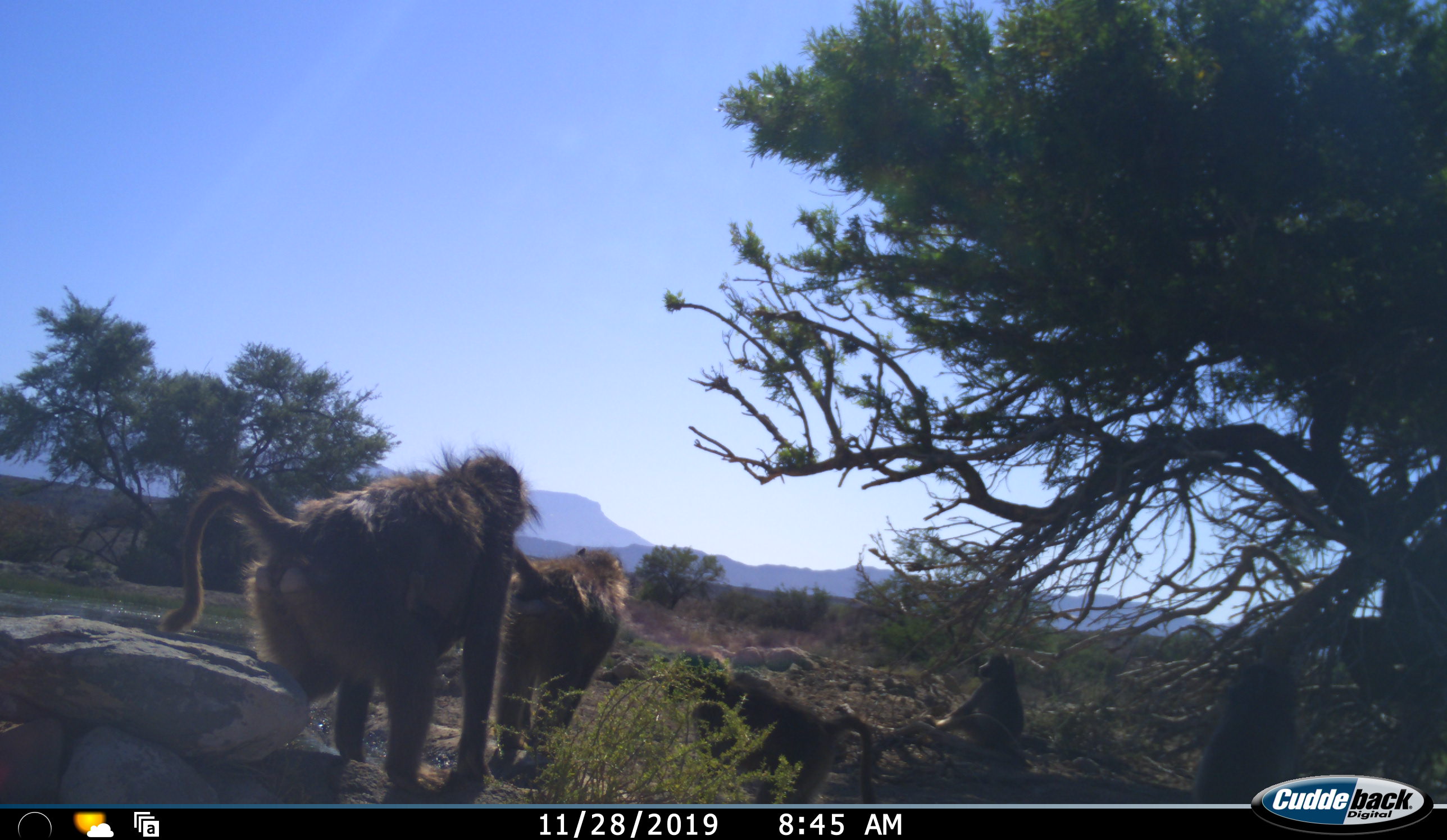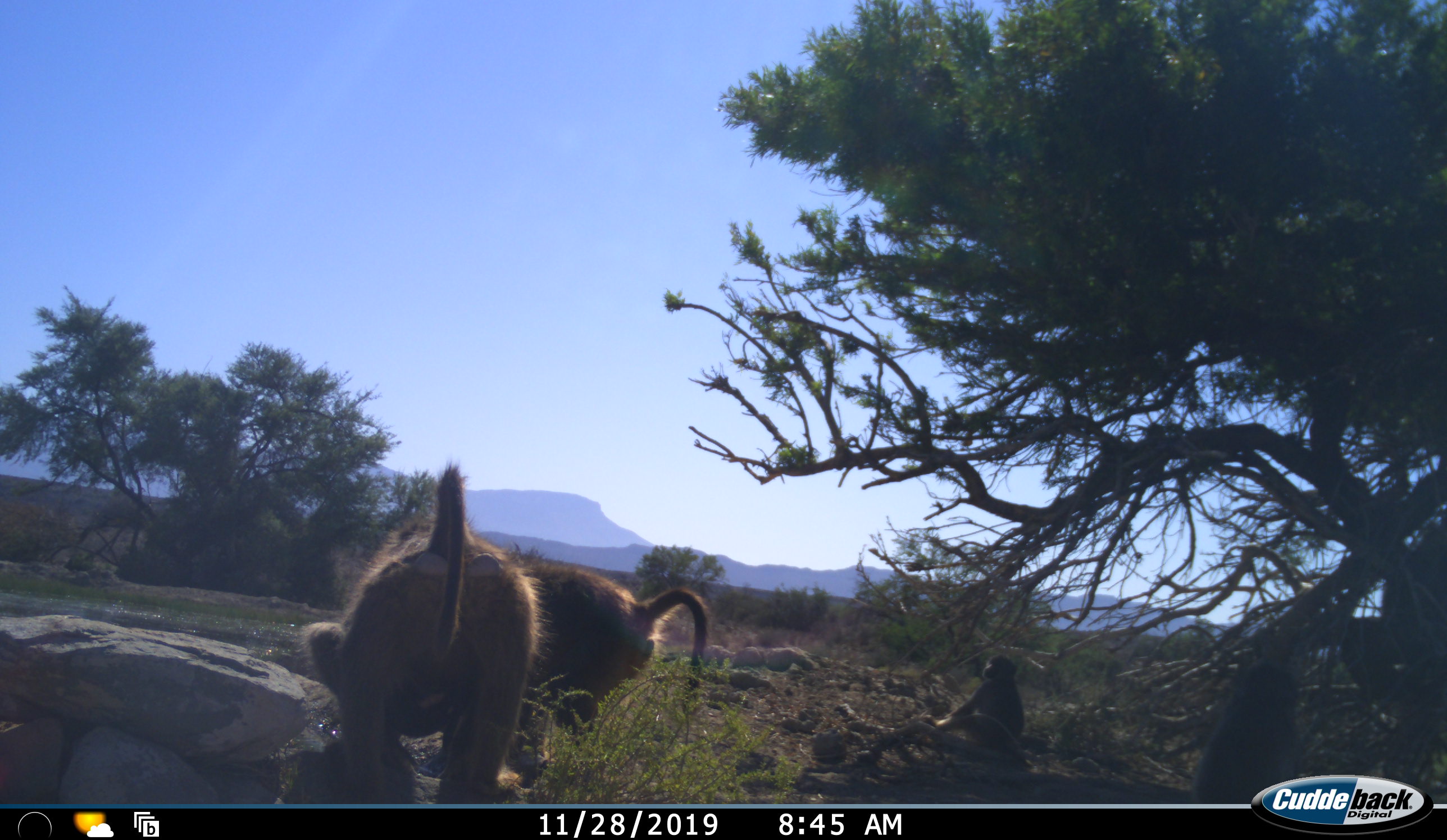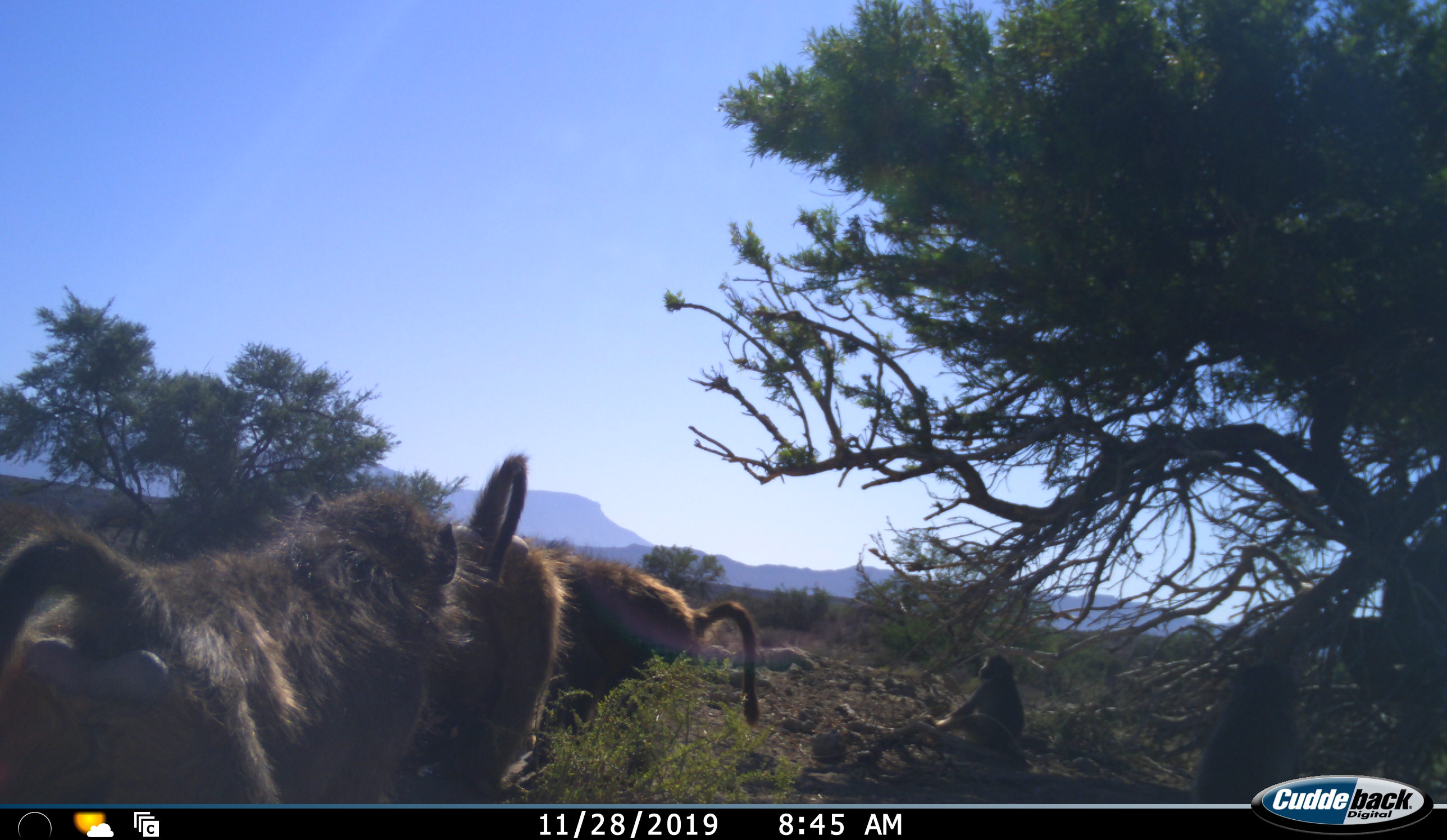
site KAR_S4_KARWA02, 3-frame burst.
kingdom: Animalia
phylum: Chordata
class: Mammalia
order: Primates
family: Cercopithecidae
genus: Papio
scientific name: Papio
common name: baboon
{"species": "baboon (Papio)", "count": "4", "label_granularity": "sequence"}